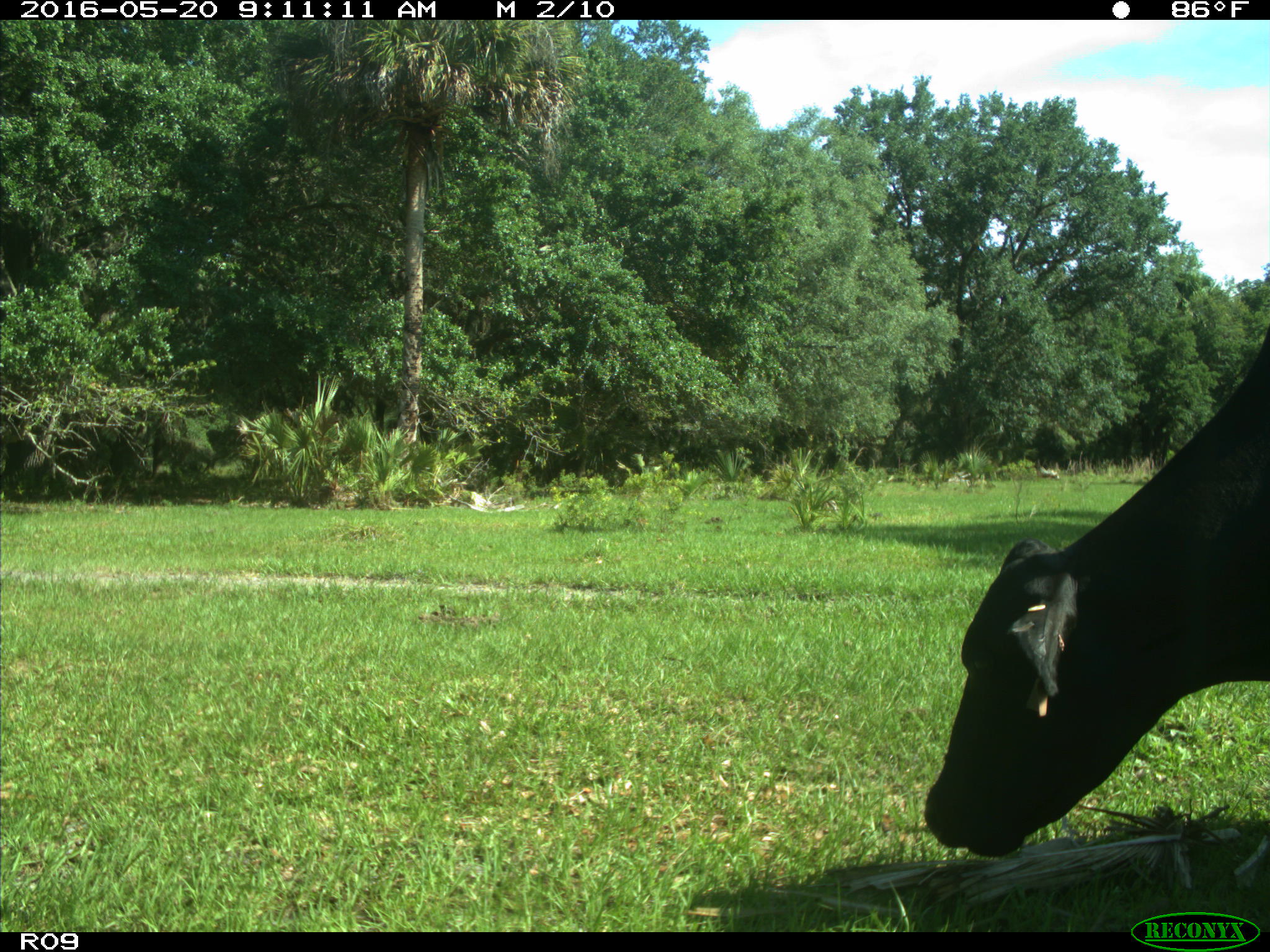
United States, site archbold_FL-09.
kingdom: Animalia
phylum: Chordata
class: Mammalia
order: Artiodactyla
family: Bovidae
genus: Bos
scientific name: Bos taurus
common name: domestic cow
Bos taurus (domestic cow).